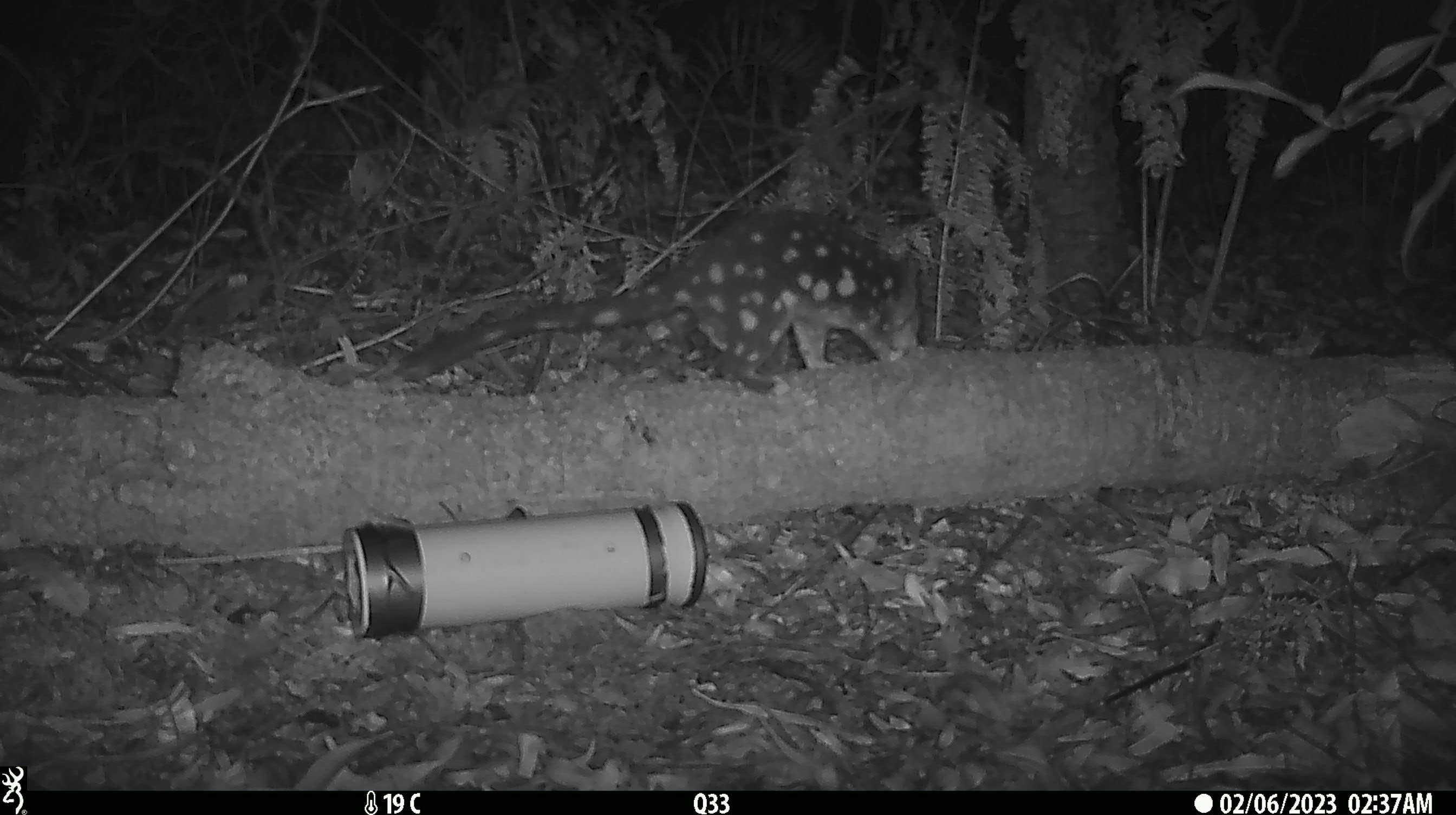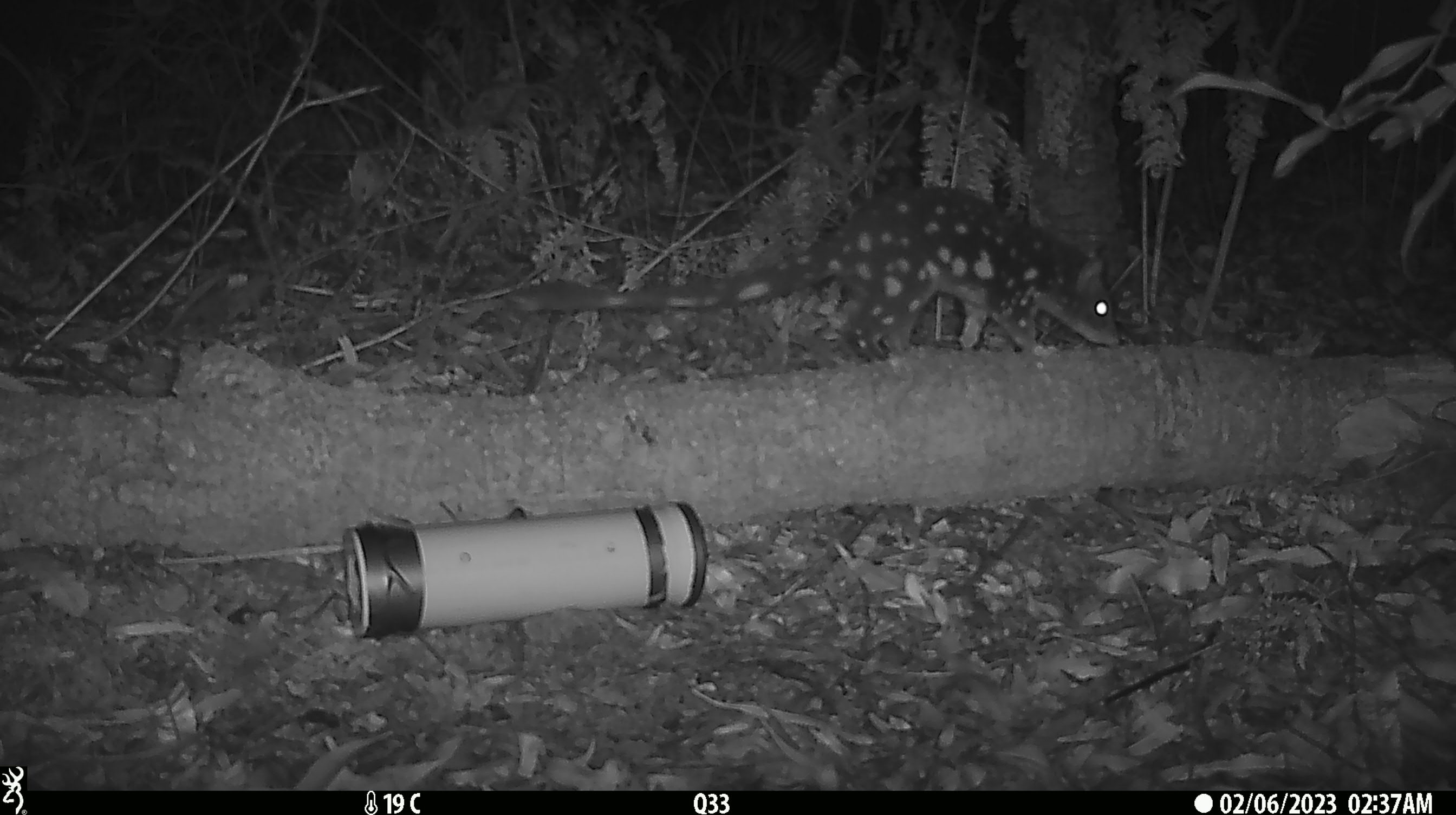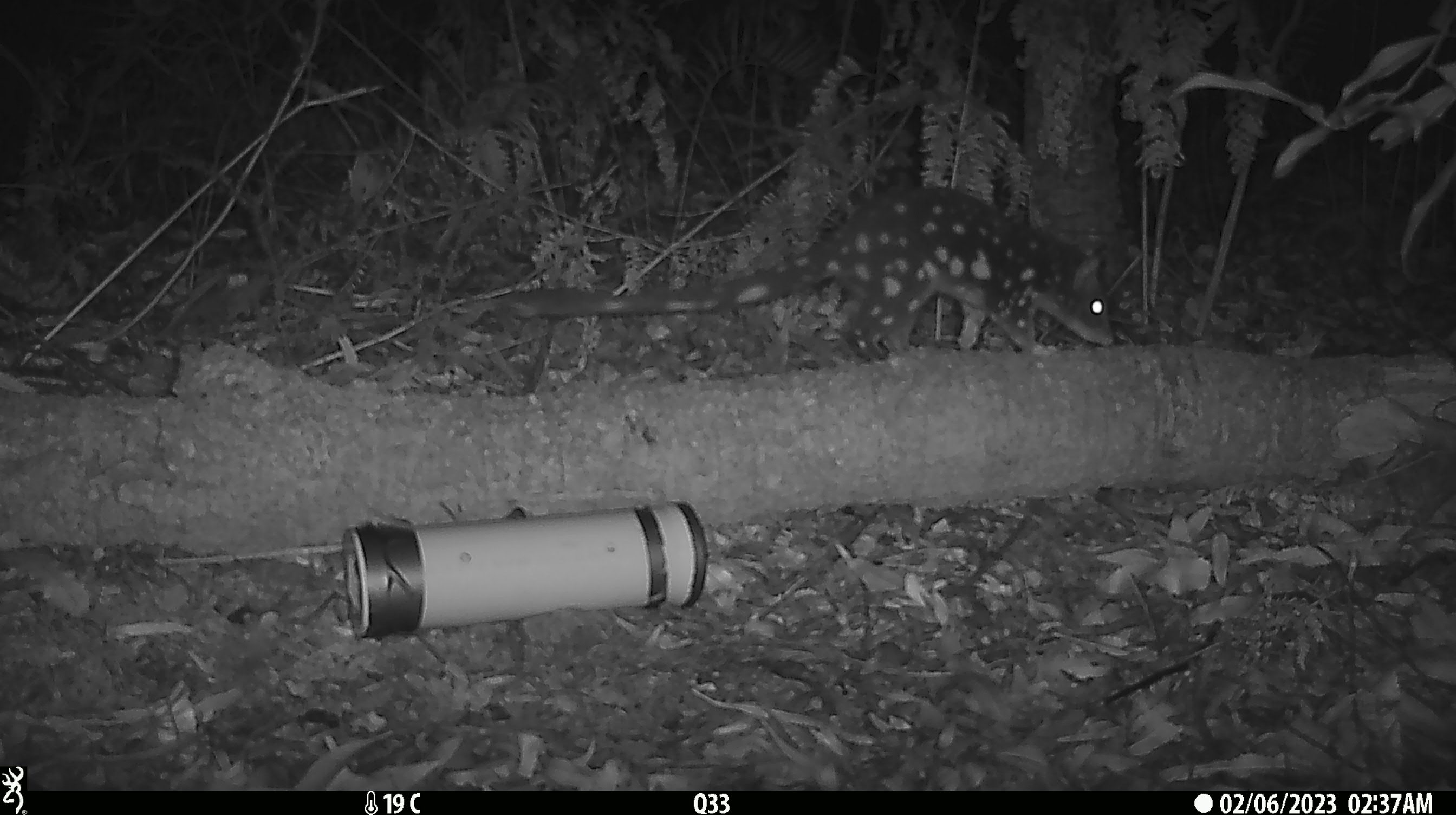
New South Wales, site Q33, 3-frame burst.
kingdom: Animalia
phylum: Chordata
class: Mammalia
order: Dasyuromorphia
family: Dasyuridae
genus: Dasyurus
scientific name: Dasyurus maculatus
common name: spotted-tailed quoll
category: quoll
Quoll (spotted-tailed quoll) (Dasyurus maculatus).